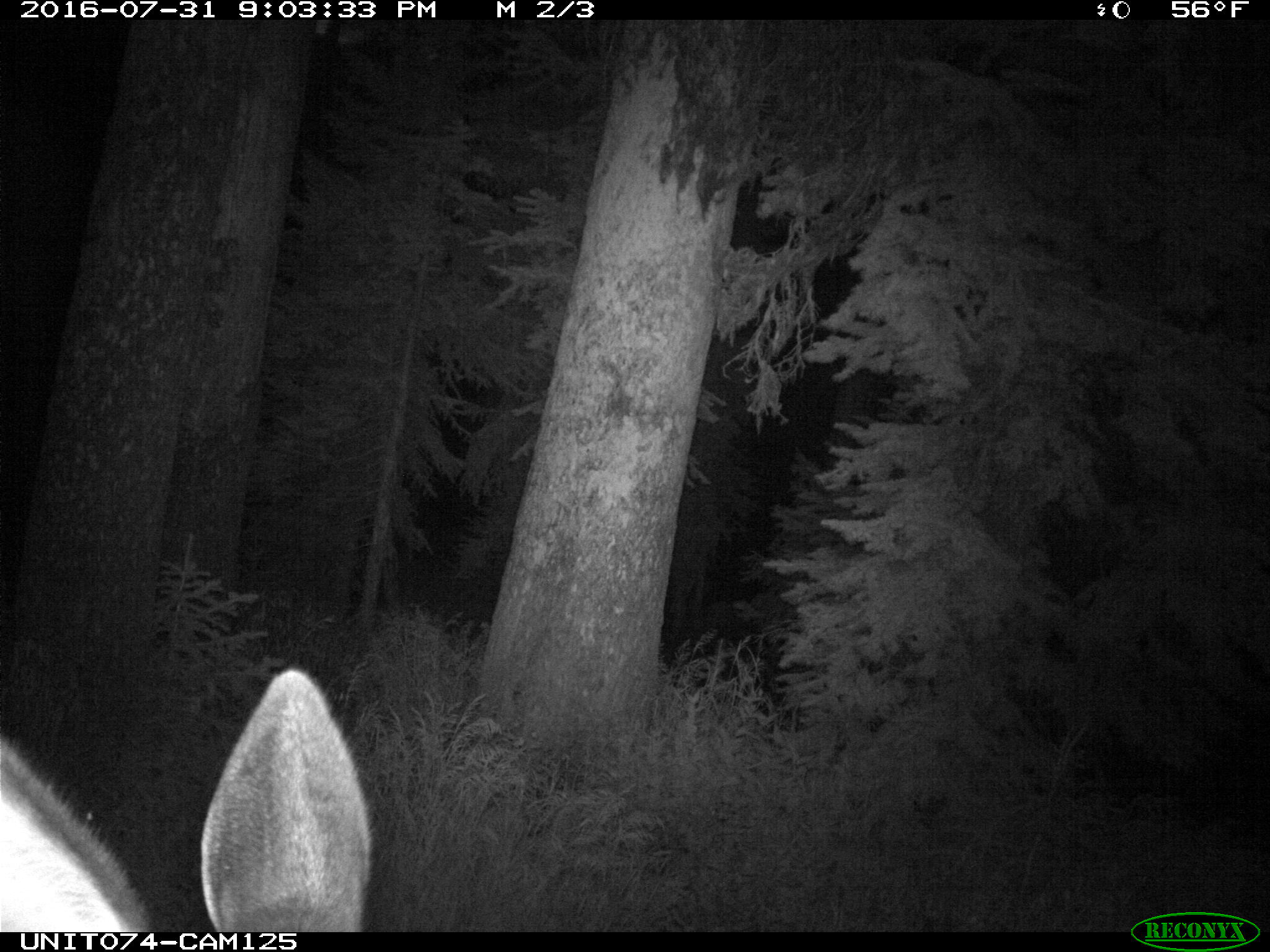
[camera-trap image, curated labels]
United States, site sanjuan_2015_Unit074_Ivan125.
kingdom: Animalia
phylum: Chordata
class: Mammalia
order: Artiodactyla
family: Cervidae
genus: Cervus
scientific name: Cervus elaphus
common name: red deer